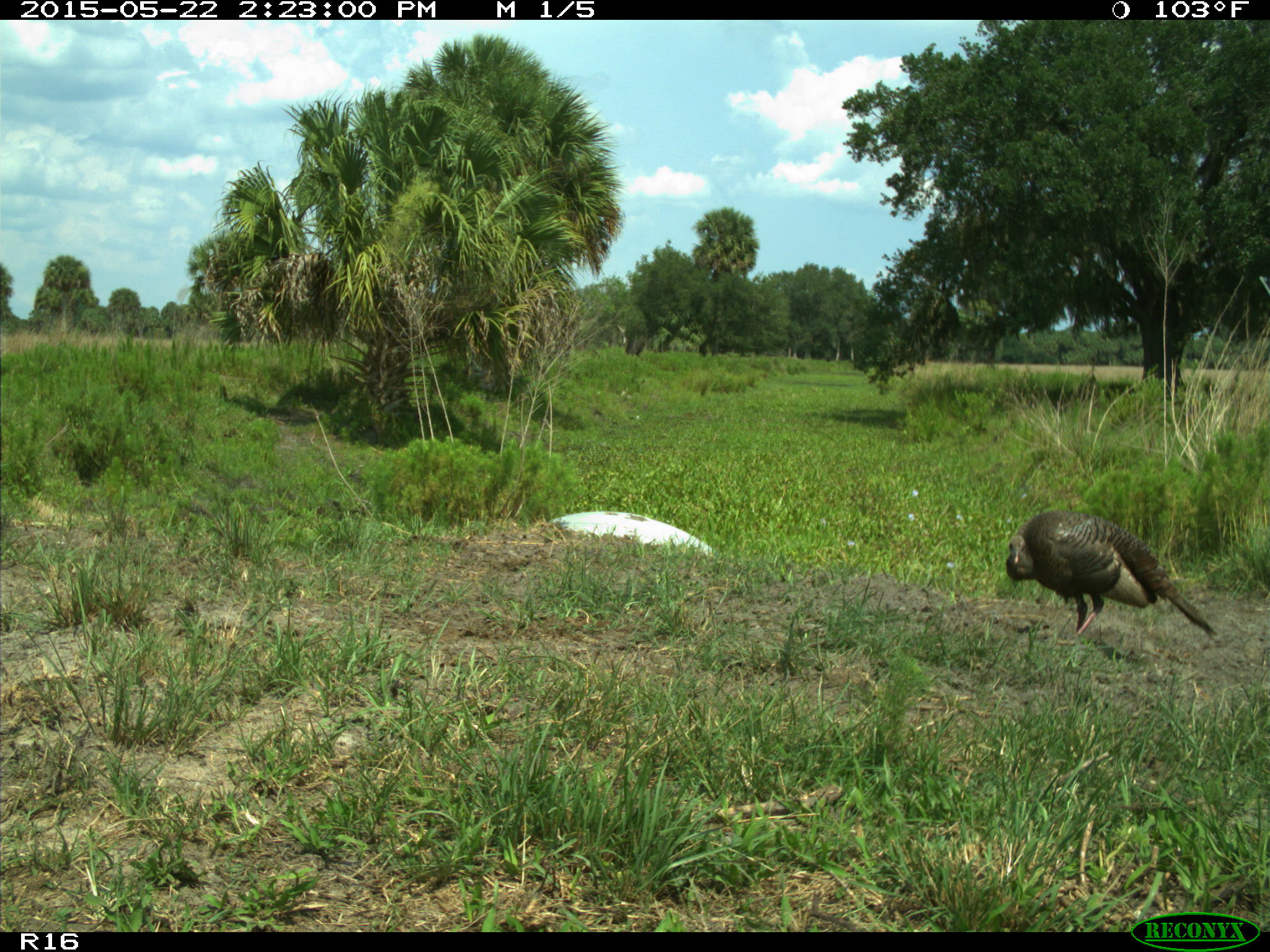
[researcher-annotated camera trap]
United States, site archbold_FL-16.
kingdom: Animalia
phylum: Chordata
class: Mammalia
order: Artiodactyla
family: Bovidae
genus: Bos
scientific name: Bos taurus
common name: domestic cow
Bos taurus (domestic cow).